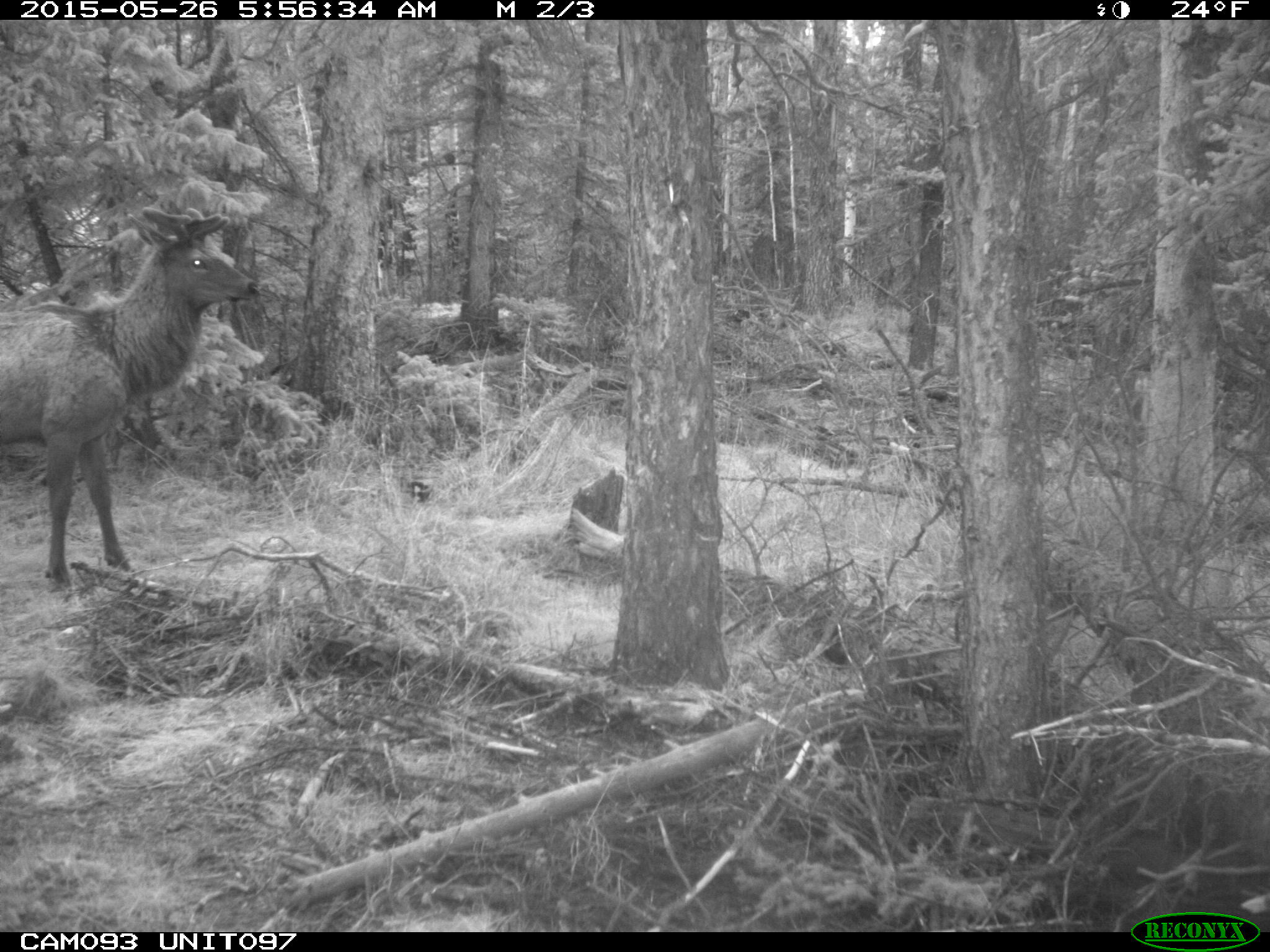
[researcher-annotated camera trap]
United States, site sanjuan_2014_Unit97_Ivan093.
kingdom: Animalia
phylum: Chordata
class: Mammalia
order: Artiodactyla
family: Cervidae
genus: Cervus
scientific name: Cervus elaphus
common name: red deer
Cervus elaphus (red deer).